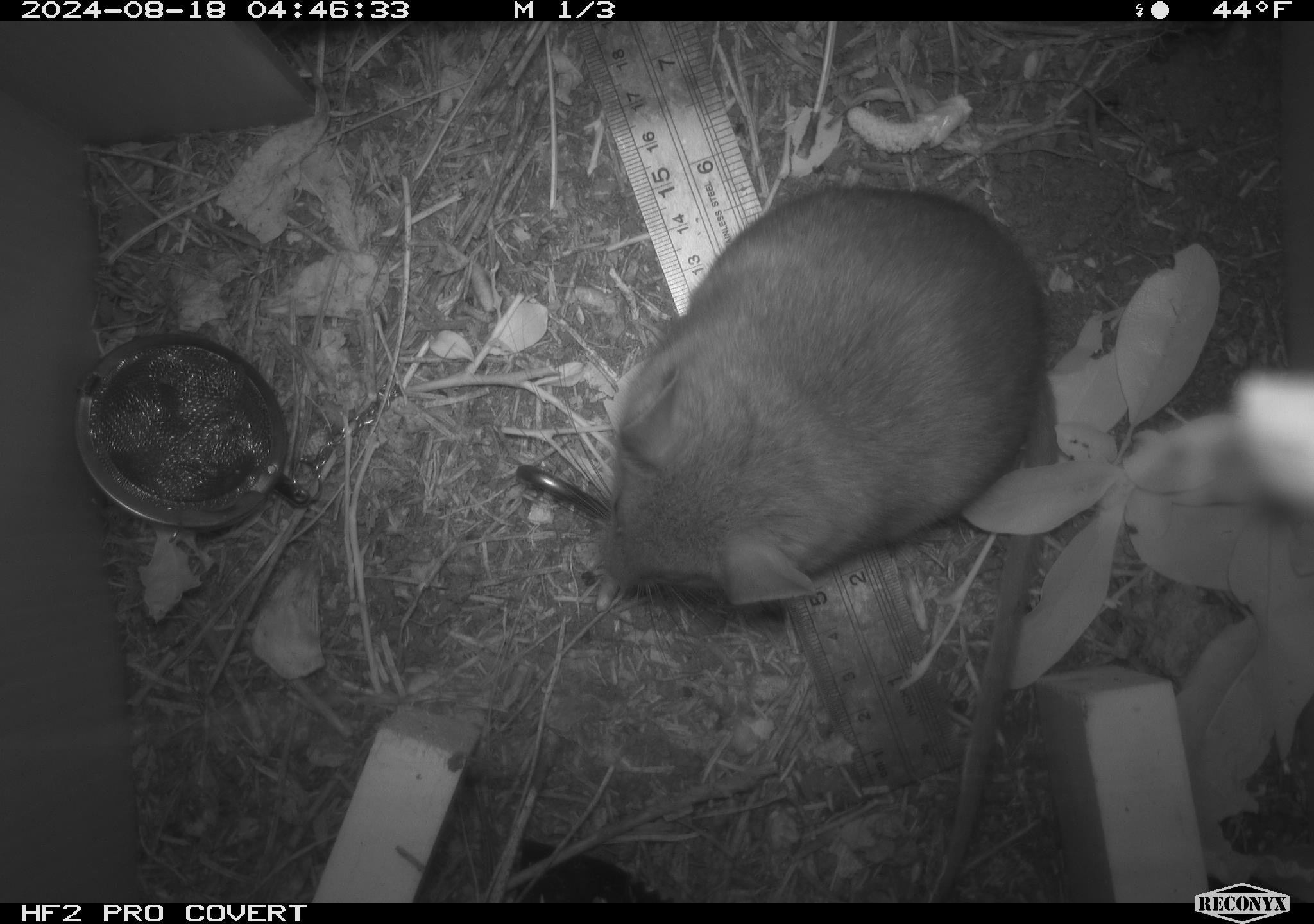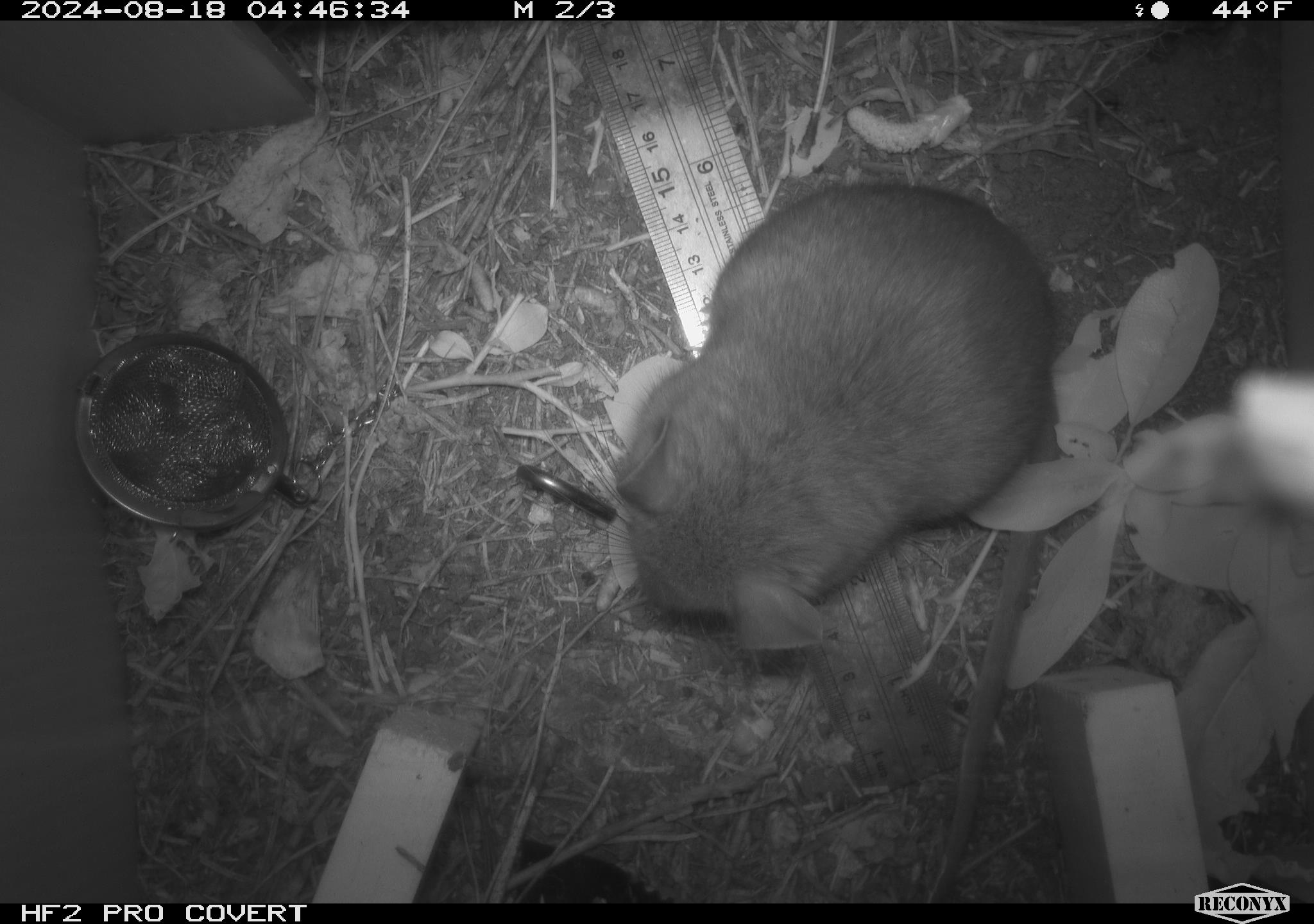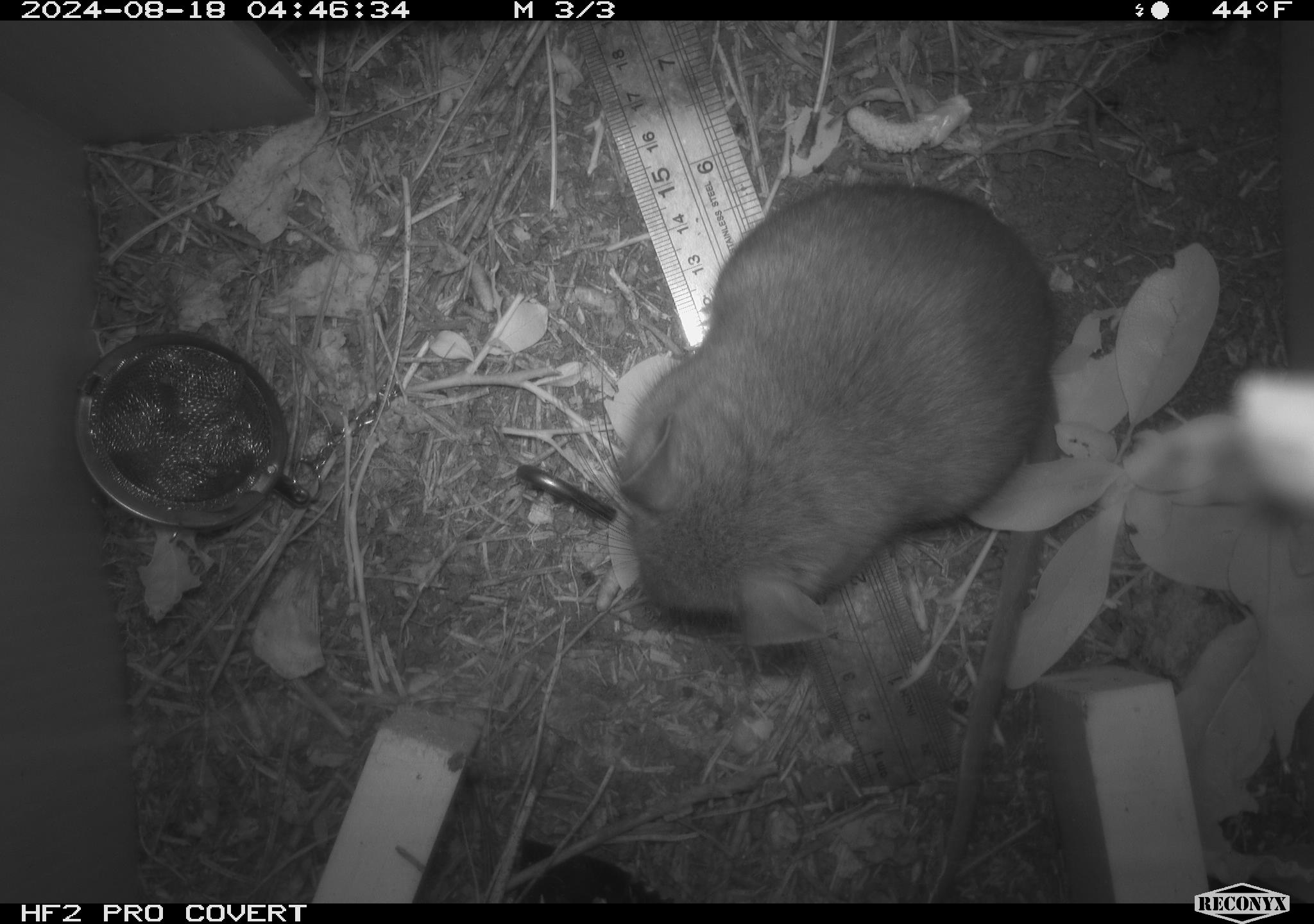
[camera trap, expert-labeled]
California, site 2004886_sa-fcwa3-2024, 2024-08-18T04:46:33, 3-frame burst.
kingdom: Animalia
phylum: Chordata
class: Mammalia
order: Rodentia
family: Cricetidae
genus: Neotoma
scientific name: Neotoma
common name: pack rat or woodrat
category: neotoma species